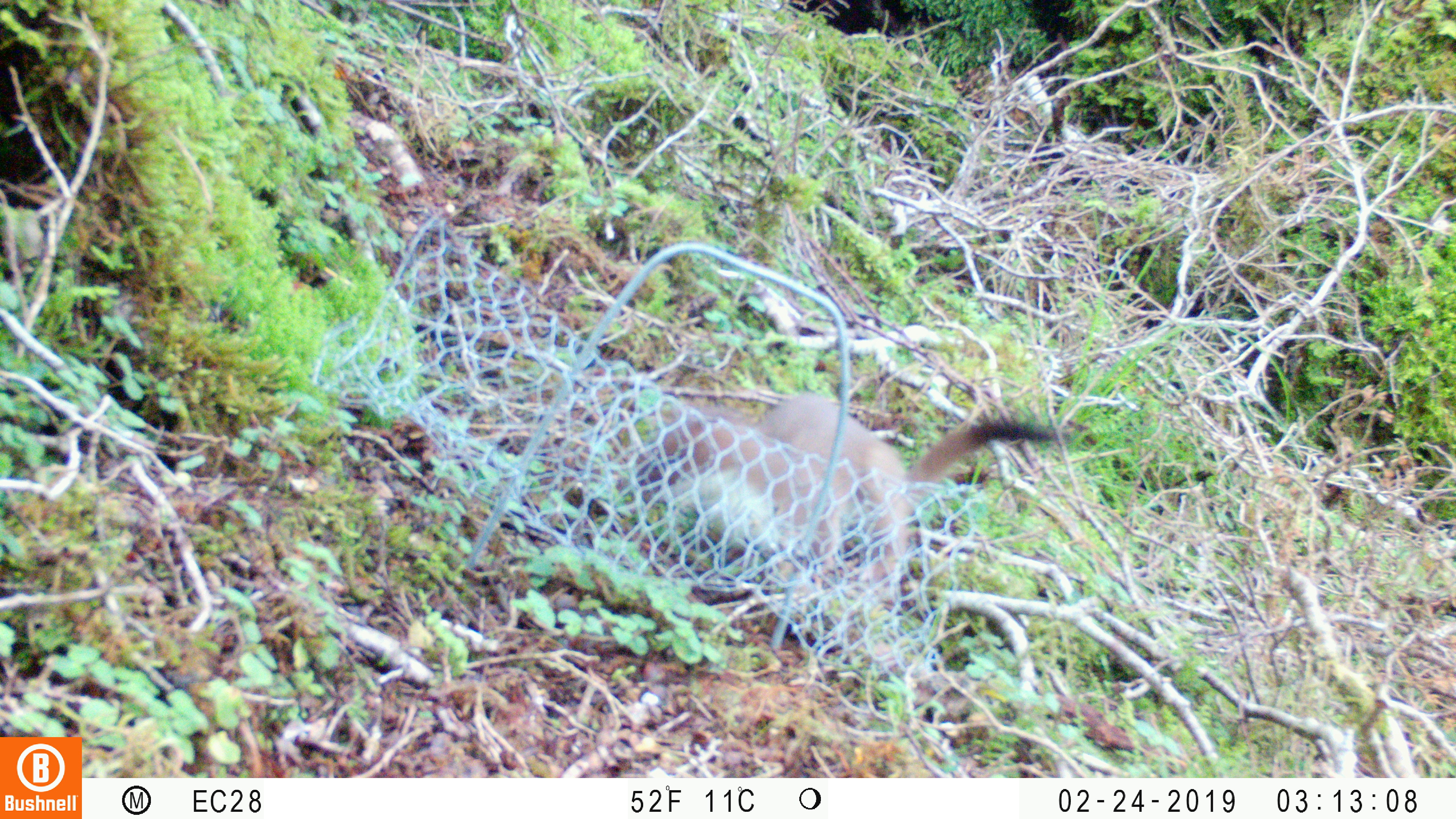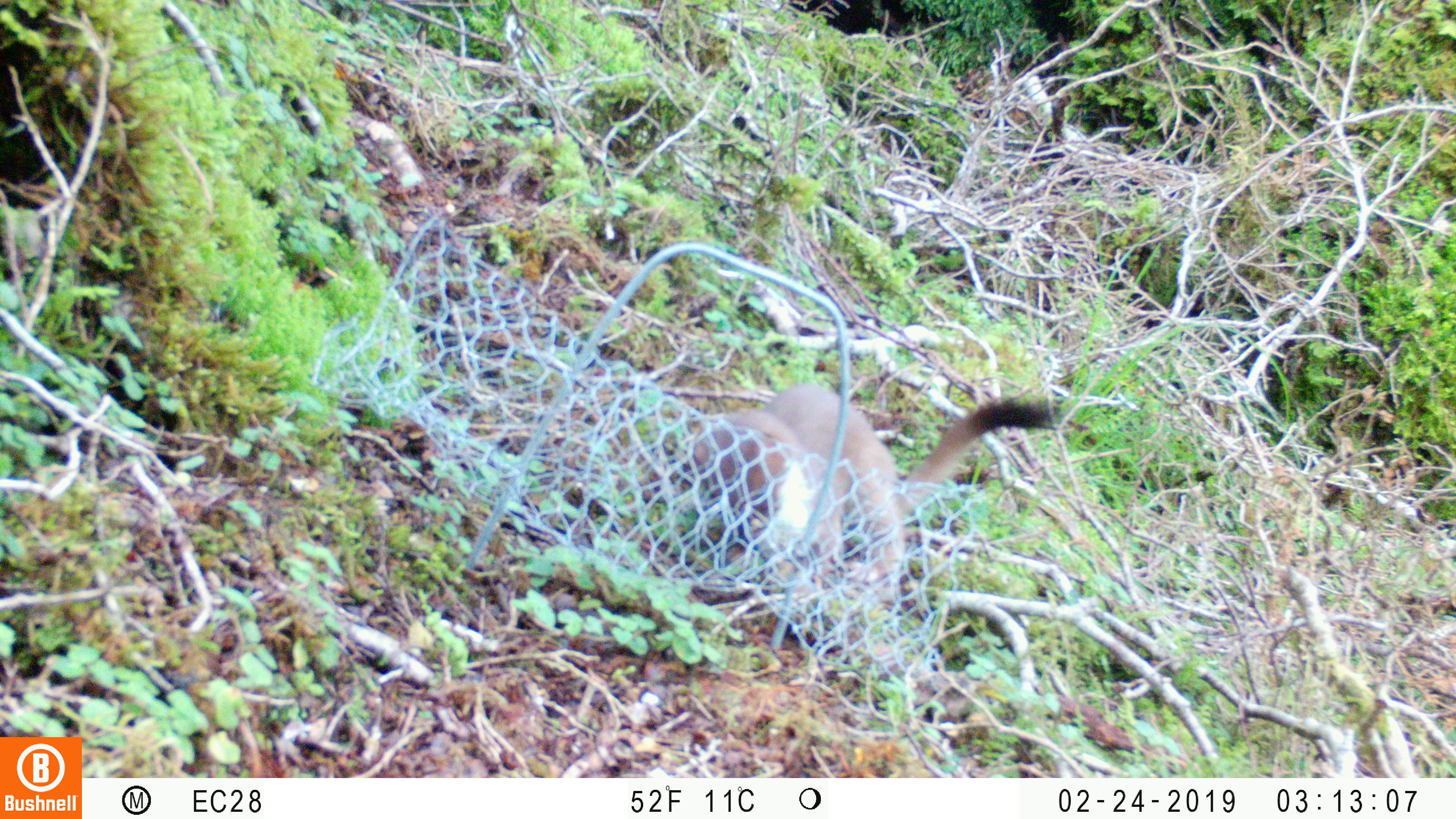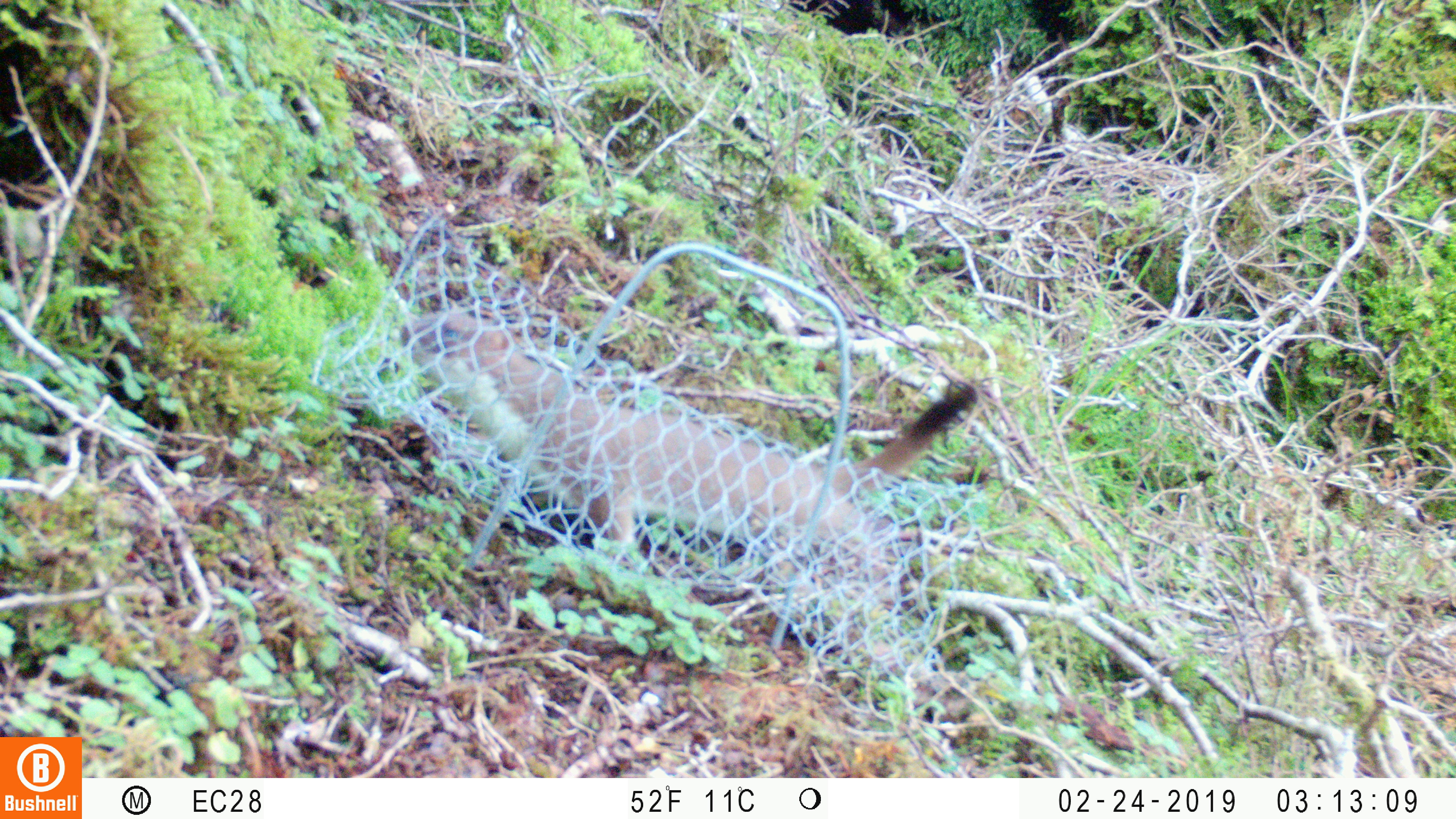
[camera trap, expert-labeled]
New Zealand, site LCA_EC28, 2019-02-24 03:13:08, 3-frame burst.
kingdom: Animalia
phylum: Chordata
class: Mammalia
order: Carnivora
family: Mustelidae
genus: Mustela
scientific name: Mustela erminea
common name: stoat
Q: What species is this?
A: Stoat (Mustela erminea).